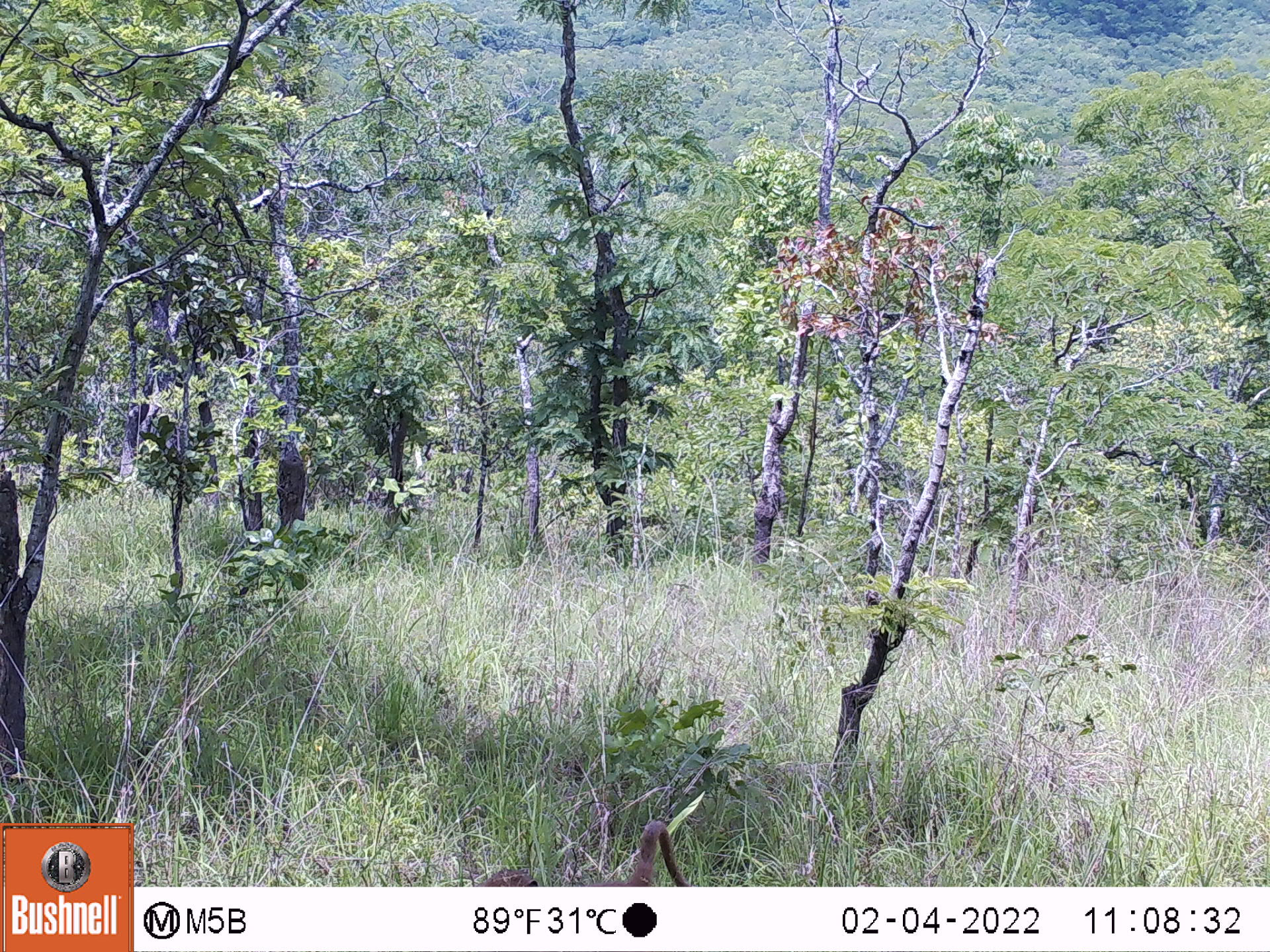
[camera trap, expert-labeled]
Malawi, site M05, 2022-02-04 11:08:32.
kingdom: Animalia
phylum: Chordata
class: Mammalia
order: Primates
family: Cercopithecidae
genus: Papio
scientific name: Papio cynocephalus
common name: yellow baboon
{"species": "yellow baboon (Papio cynocephalus)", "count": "1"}